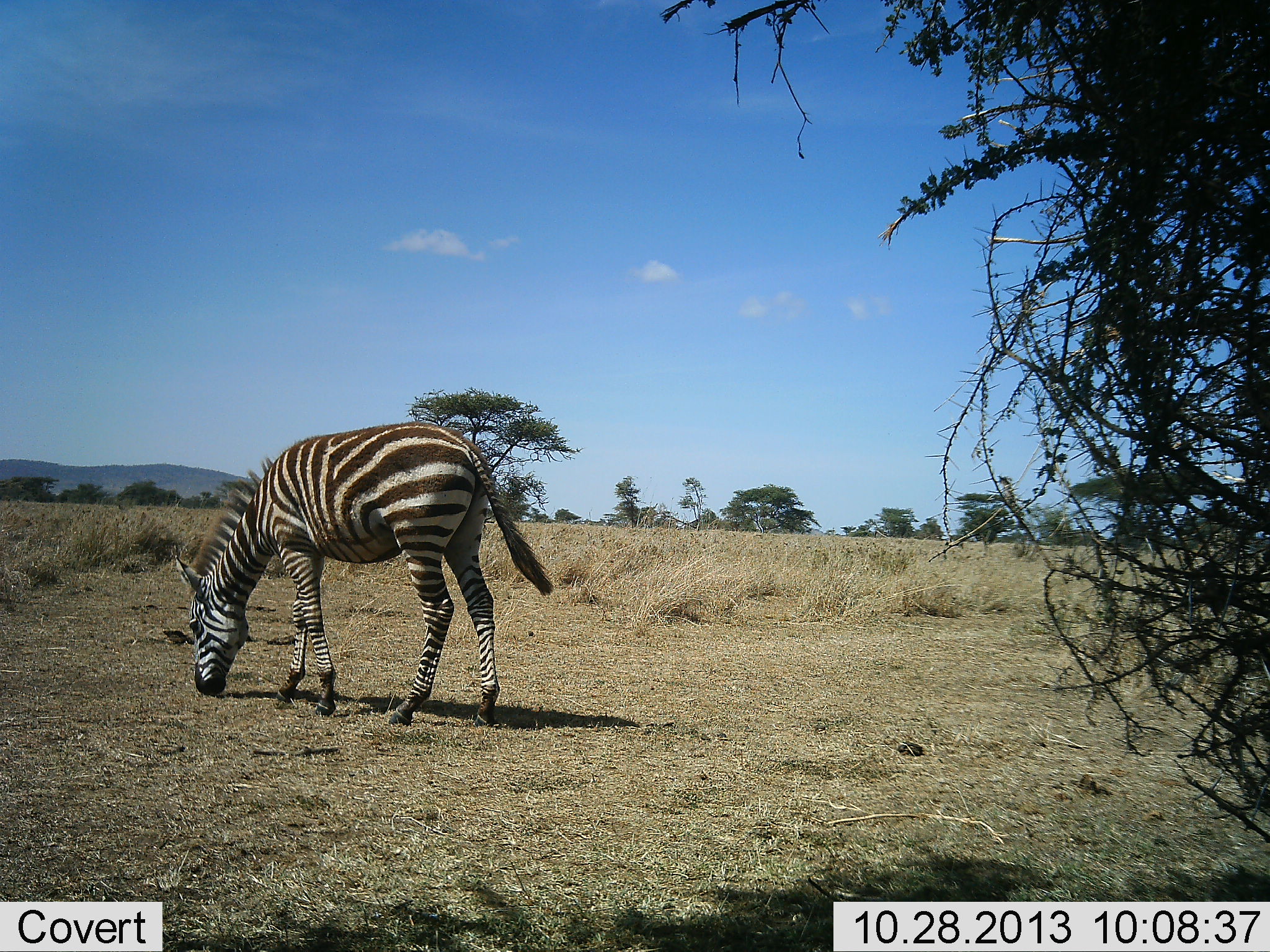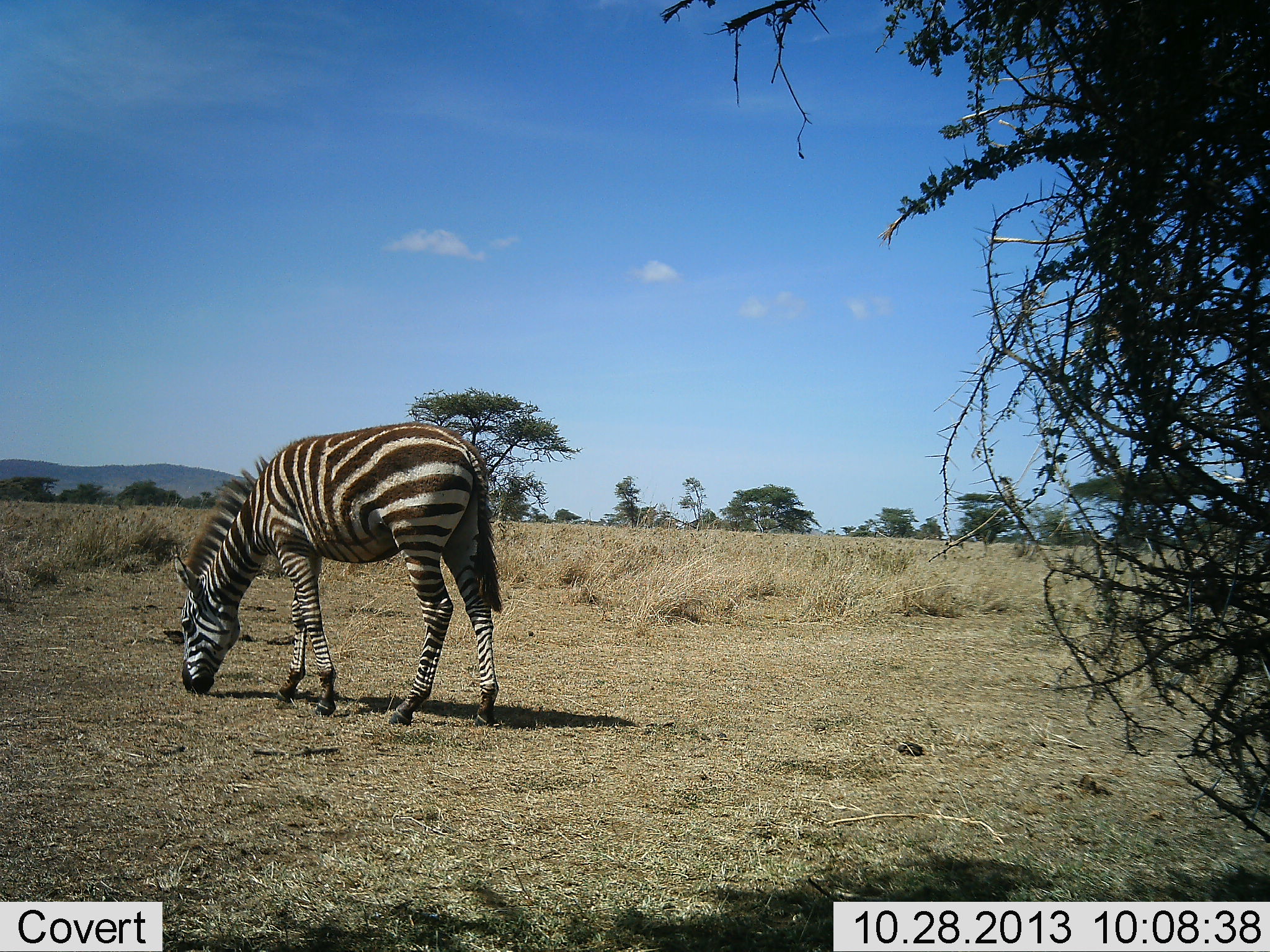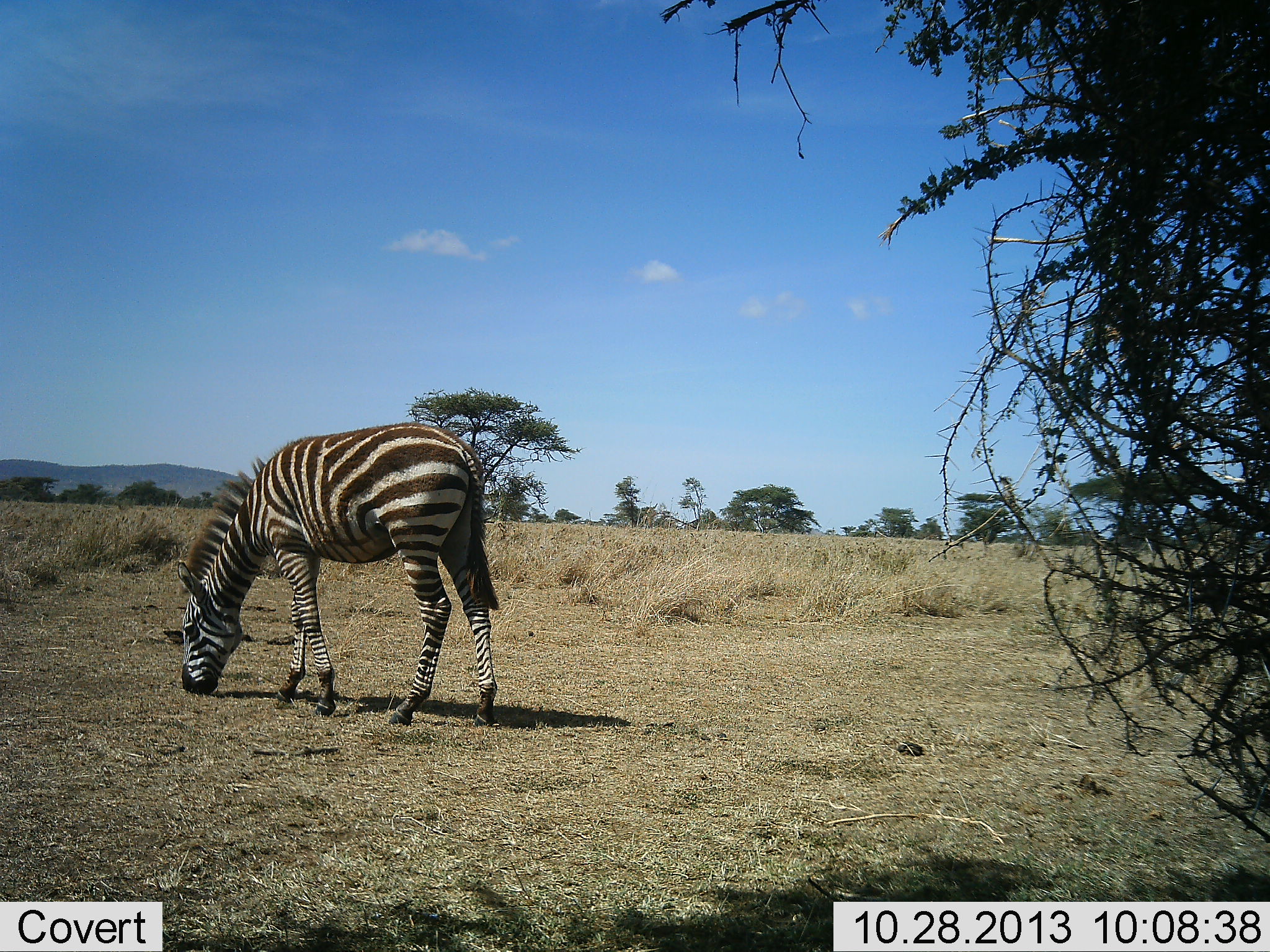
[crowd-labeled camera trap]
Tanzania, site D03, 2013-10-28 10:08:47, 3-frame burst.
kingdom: Animalia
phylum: Chordata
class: Mammalia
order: Perissodactyla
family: Equidae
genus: Equus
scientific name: Equus quagga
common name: plains zebra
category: zebra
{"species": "zebra (plains zebra) (Equus quagga)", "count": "1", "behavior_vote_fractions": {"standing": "20%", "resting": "0%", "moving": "0%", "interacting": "0%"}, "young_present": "0%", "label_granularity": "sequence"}